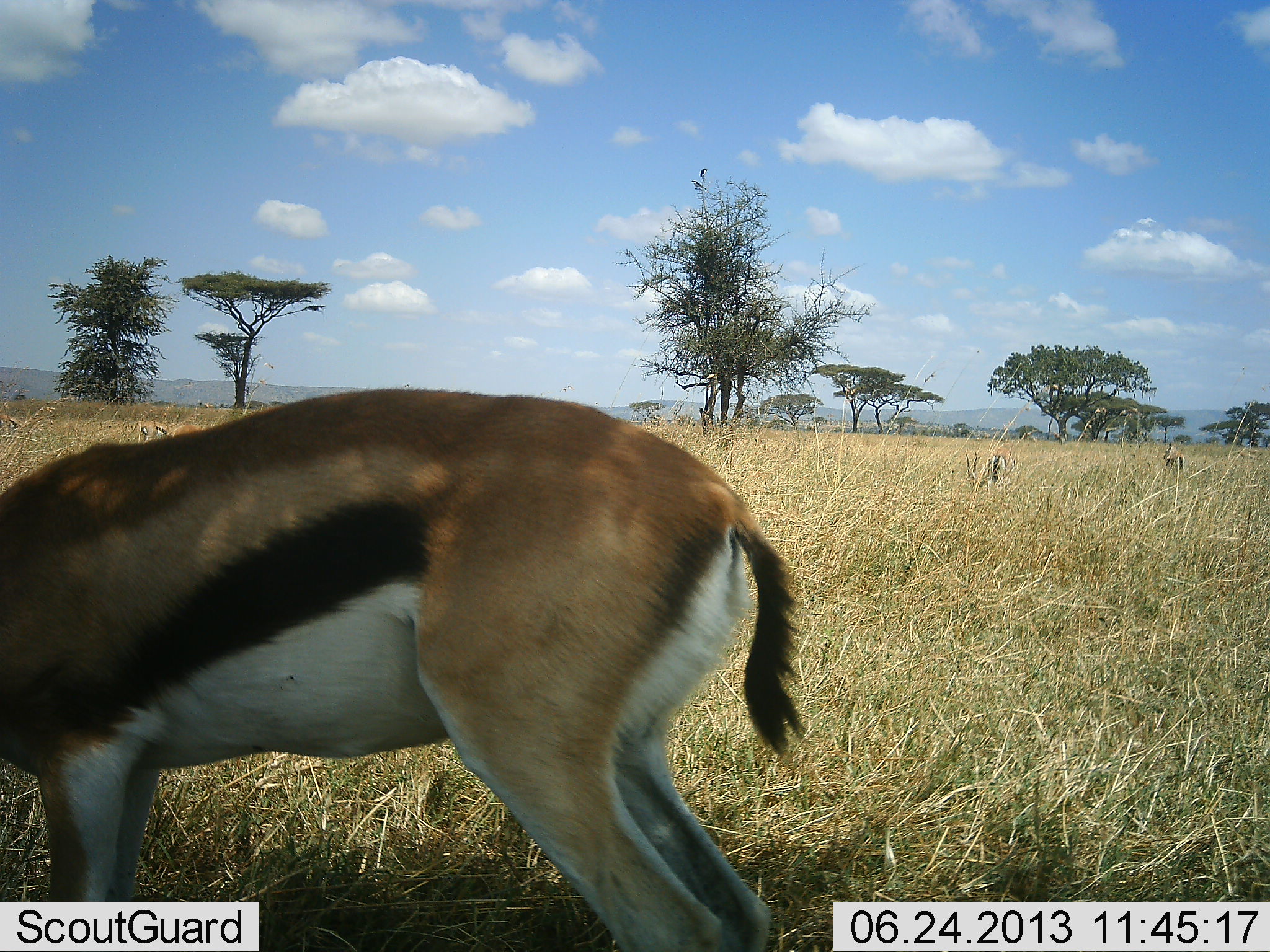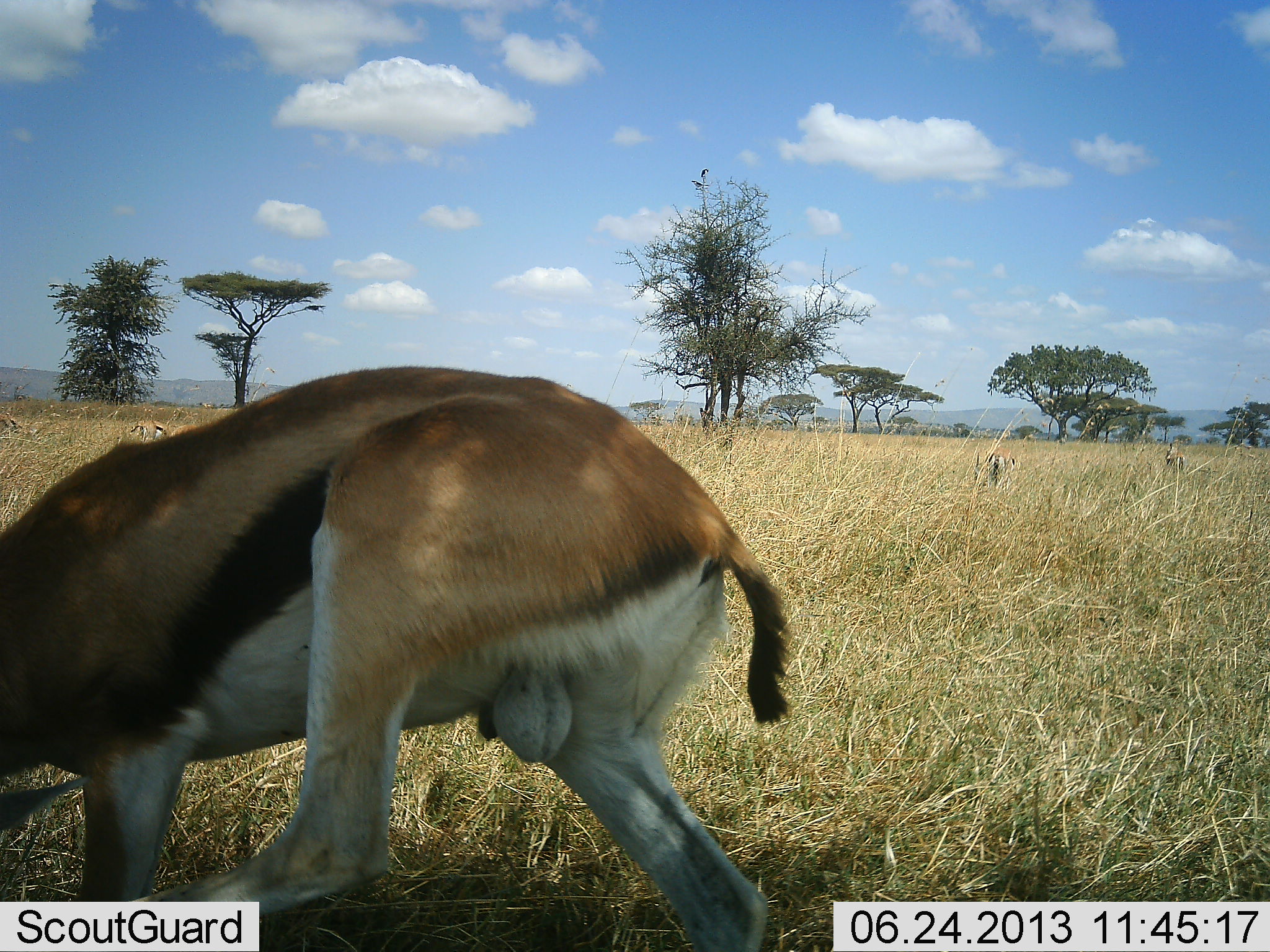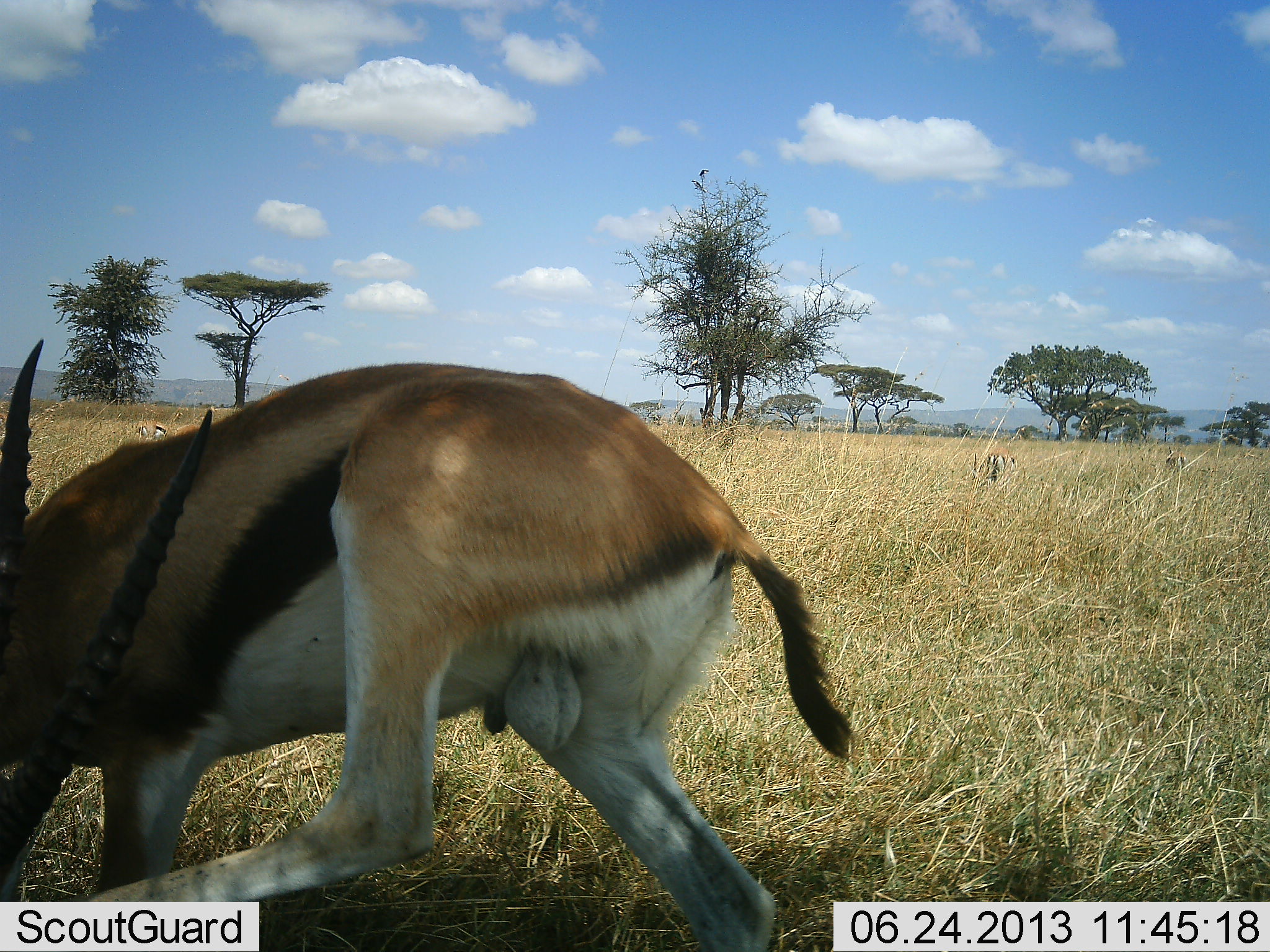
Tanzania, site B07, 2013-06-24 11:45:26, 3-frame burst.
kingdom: Animalia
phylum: Chordata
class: Mammalia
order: Artiodactyla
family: Bovidae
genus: Eudorcas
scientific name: Eudorcas thomsonii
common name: thomson's gazelle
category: gazellethomsons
Gazellethomsons (thomson's gazelle) (Eudorcas thomsonii), count 3. Behavior (volunteer vote fractions): standing 63%, resting 0%, moving 11%, interacting 0%. Young present (vote fraction): 0%. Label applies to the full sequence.